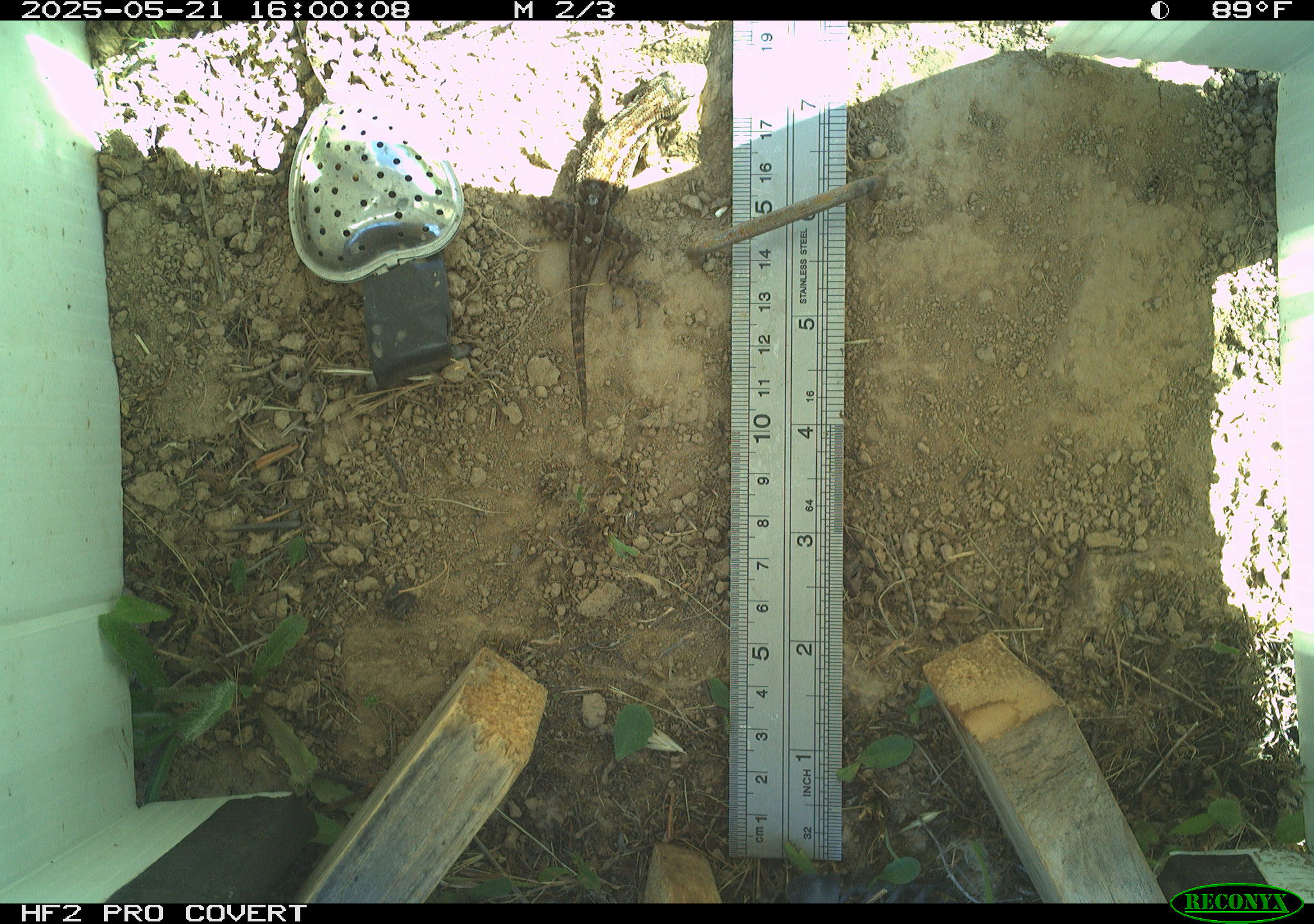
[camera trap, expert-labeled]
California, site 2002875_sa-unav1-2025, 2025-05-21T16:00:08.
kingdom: Animalia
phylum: Chordata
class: Reptilia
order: Squamata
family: Phrynosomatidae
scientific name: Phrynosomatidae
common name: north american spiny lizards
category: sceloporus/uta species